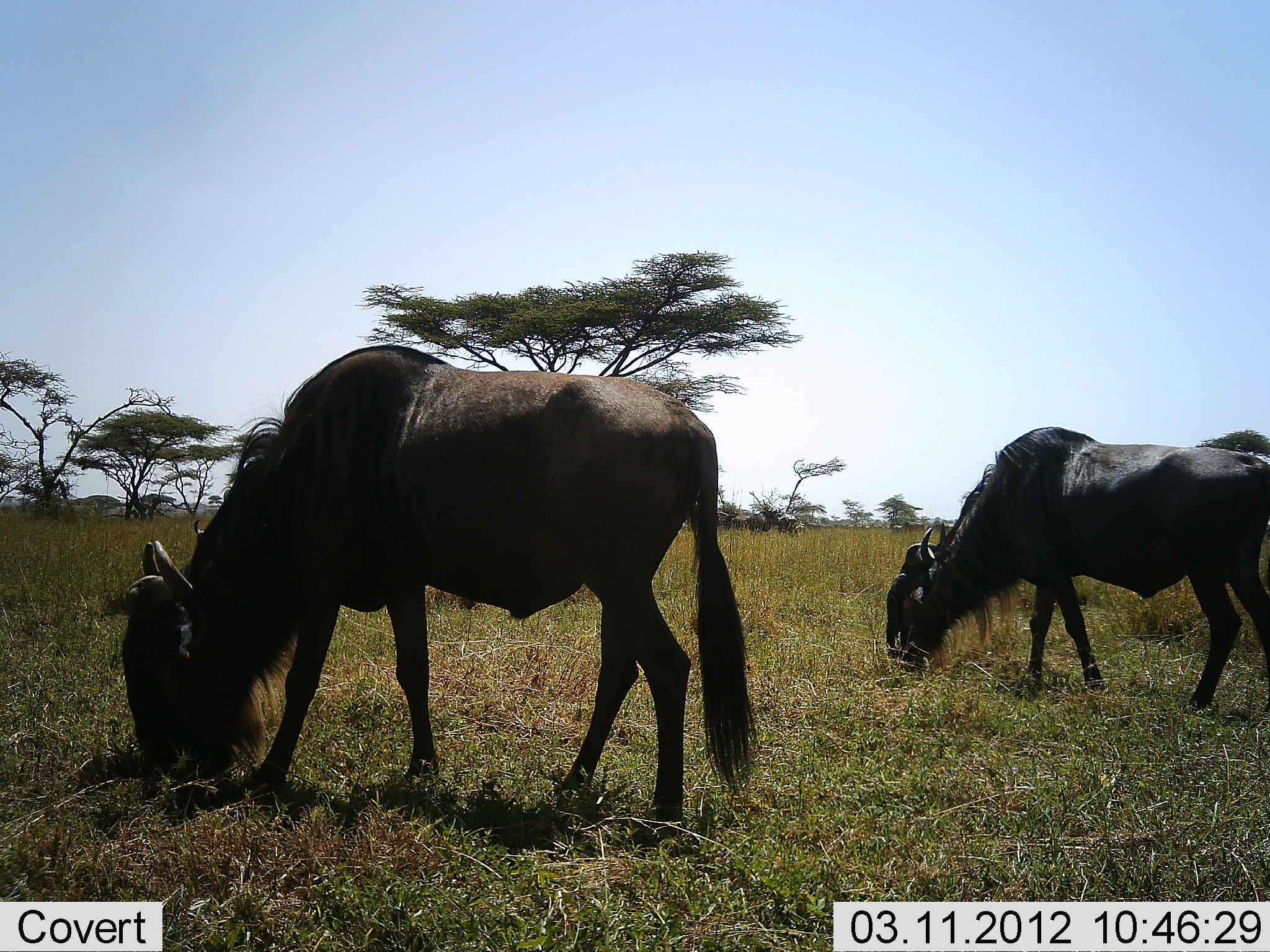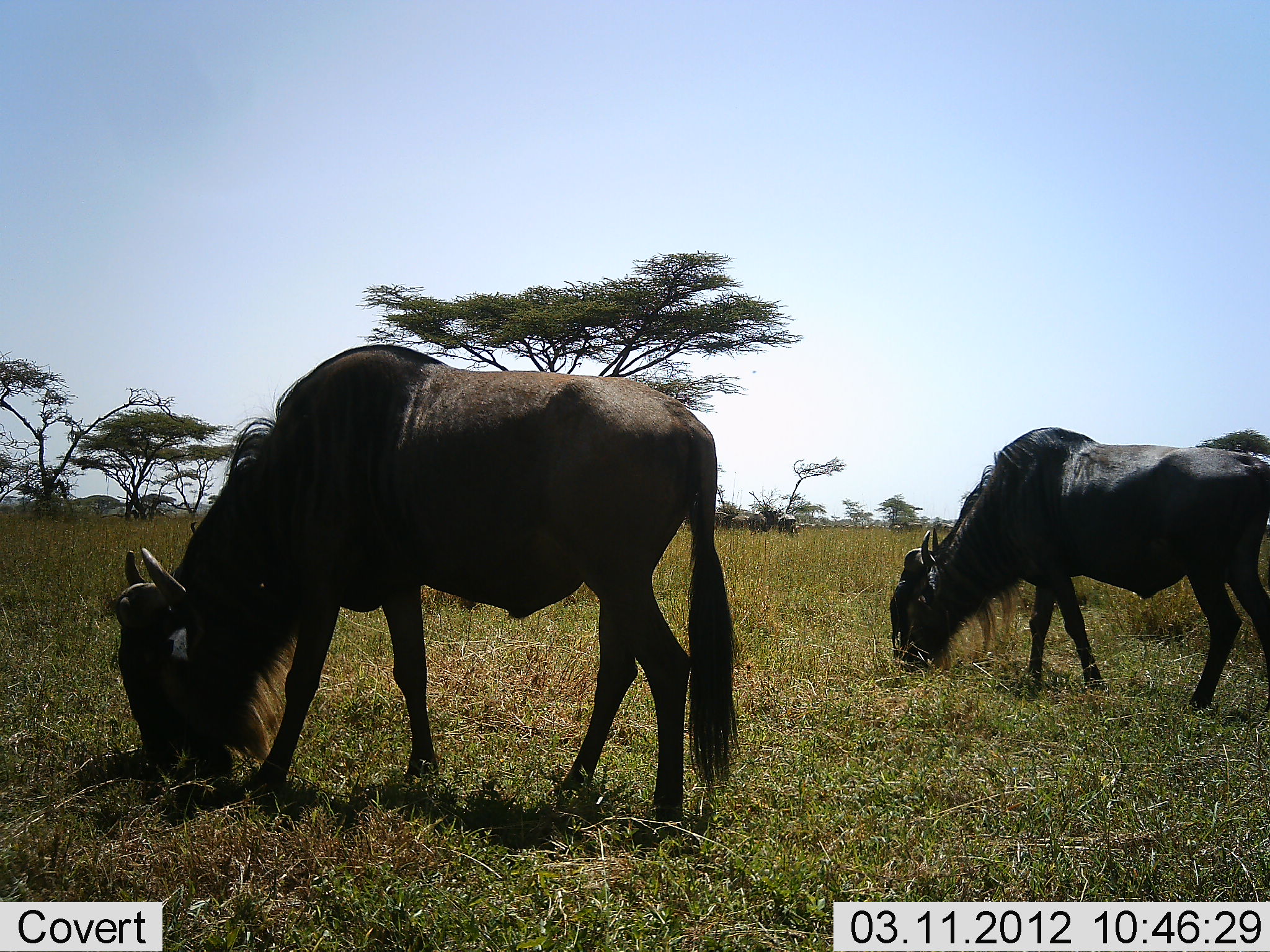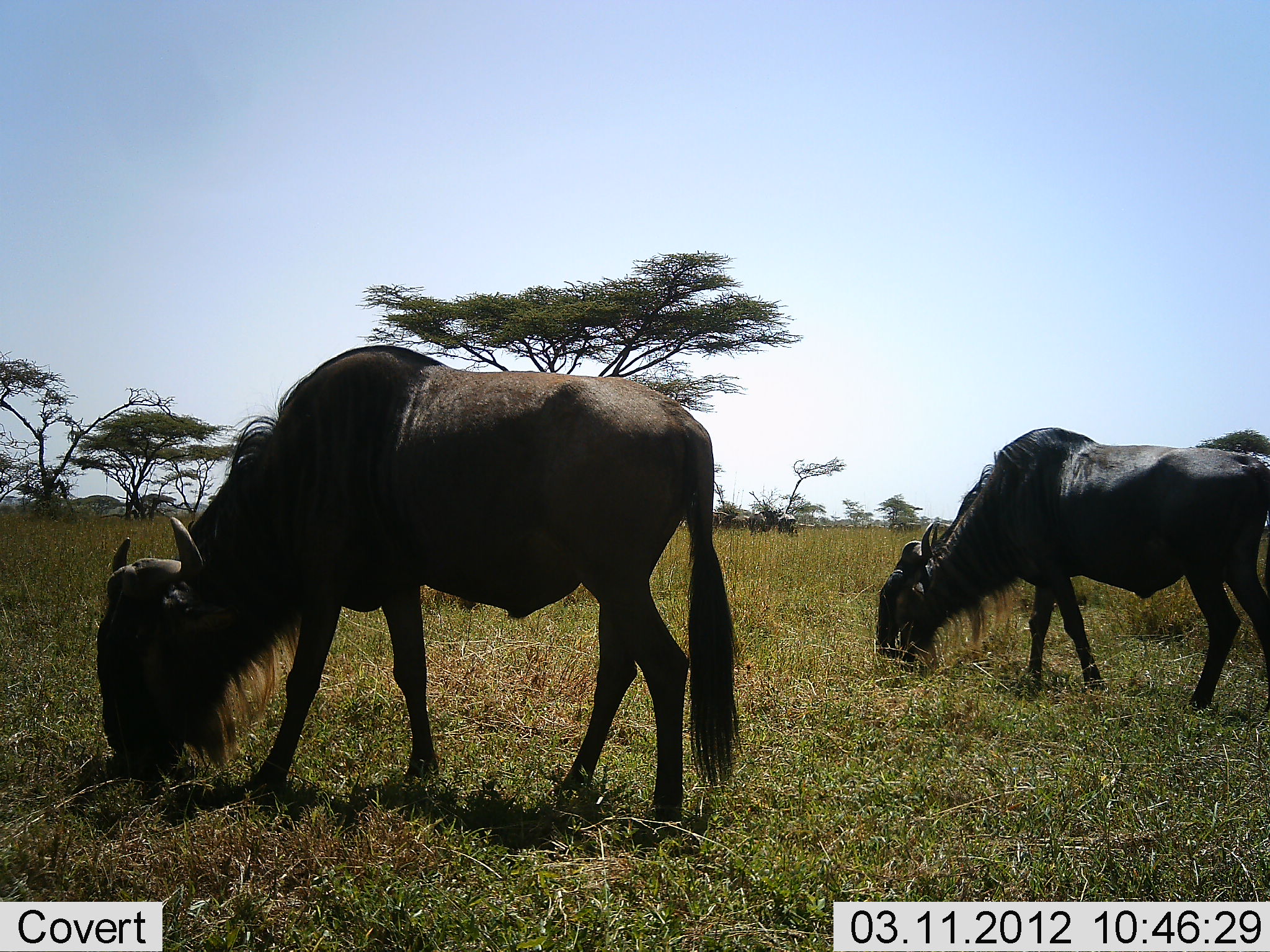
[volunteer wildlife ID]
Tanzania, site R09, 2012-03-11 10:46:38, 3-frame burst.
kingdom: Animalia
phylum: Chordata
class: Mammalia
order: Artiodactyla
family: Bovidae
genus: Connochaetes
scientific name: Connochaetes taurinus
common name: blue wildebeest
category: wildebeest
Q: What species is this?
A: Wildebeest (blue wildebeest) (Connochaetes taurinus).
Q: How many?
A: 2.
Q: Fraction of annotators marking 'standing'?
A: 18%.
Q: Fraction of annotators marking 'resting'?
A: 0%.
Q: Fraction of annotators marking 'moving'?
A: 6%.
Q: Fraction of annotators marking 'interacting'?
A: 0%.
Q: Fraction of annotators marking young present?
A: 0%.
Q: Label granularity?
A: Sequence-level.